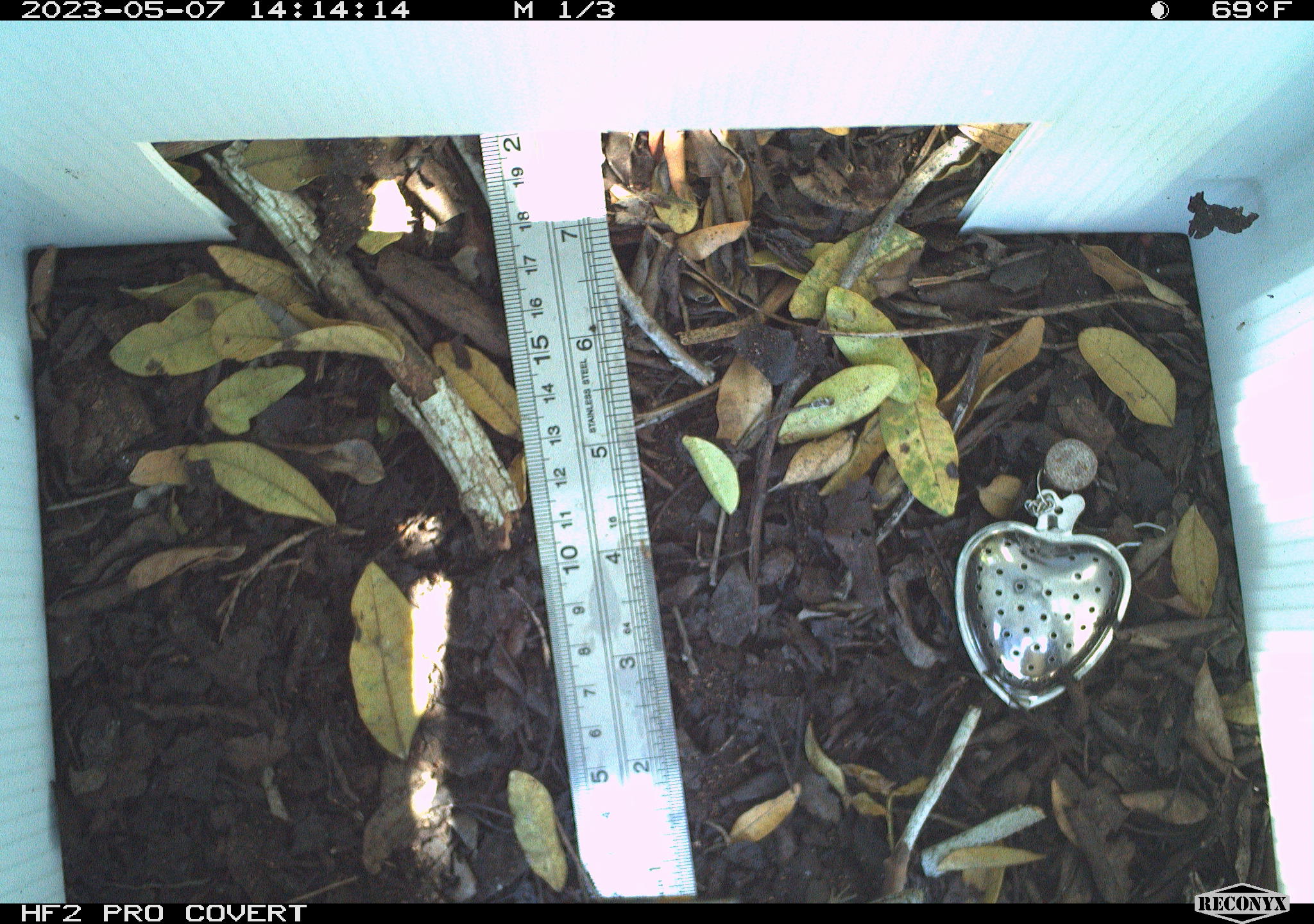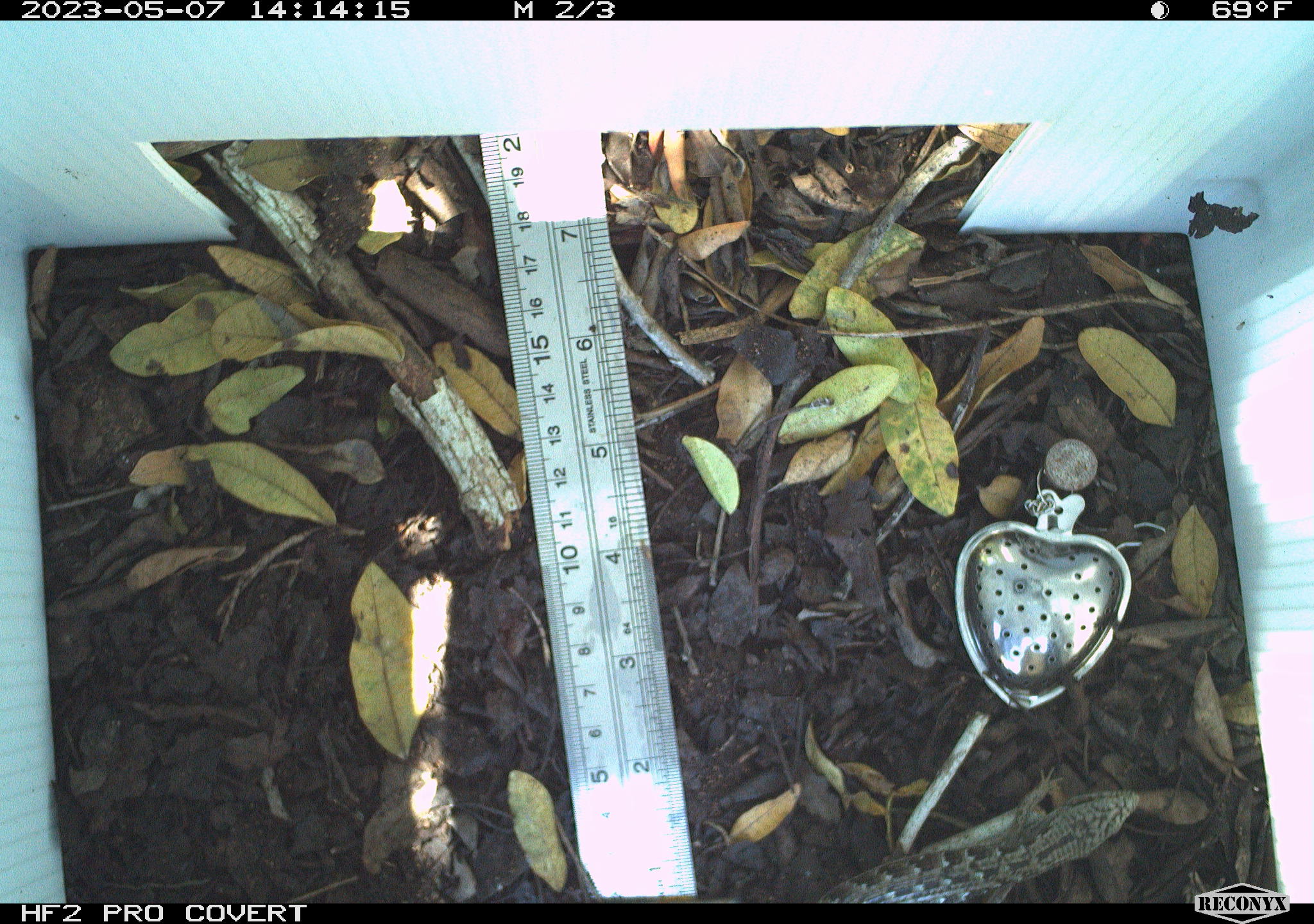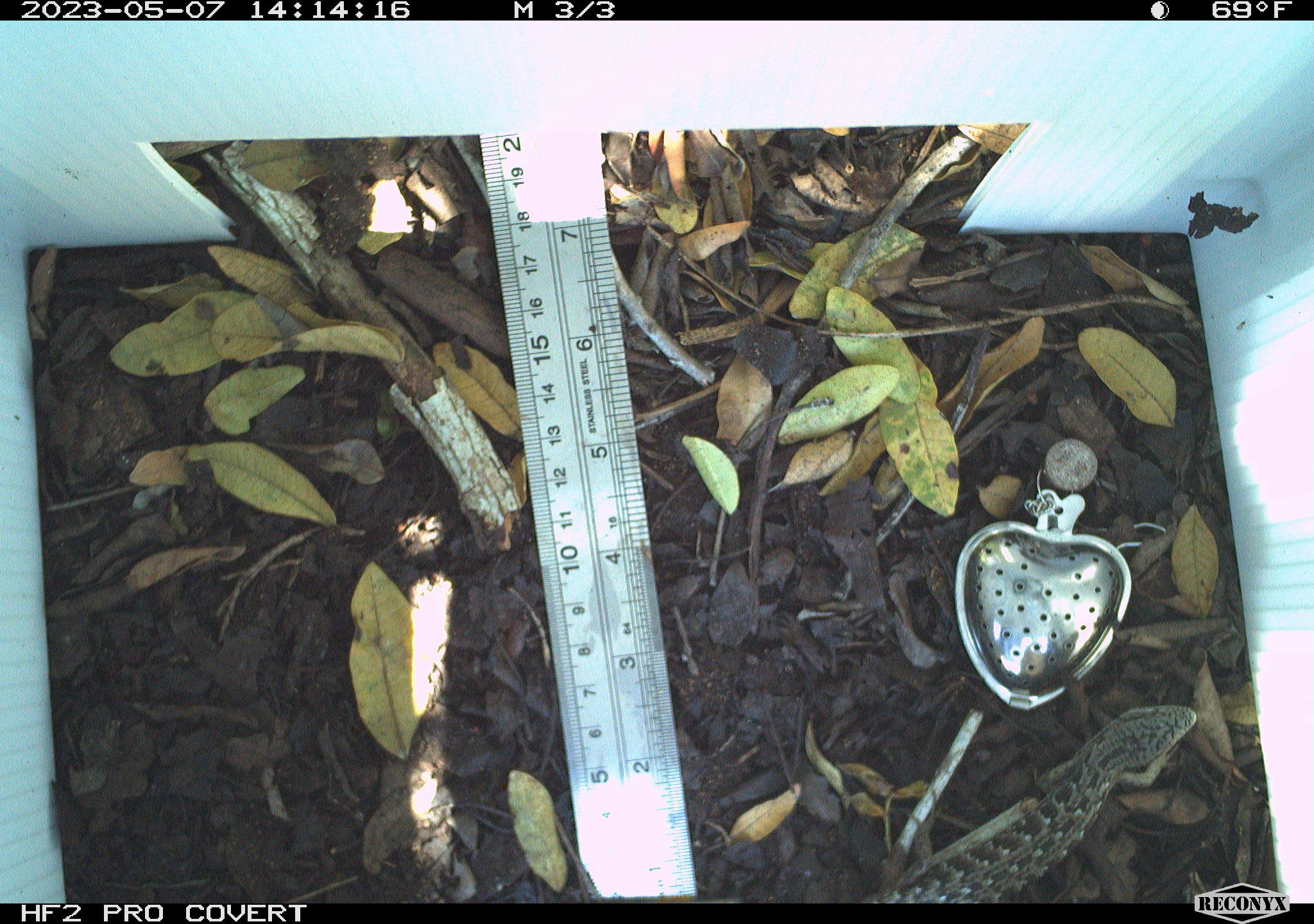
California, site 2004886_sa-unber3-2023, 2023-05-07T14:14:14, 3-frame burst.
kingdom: Animalia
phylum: Chordata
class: Reptilia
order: Squamata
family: Anguidae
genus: Elgaria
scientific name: Elgaria multicarinata webbii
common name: san diego alligator lizard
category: woodland alligator lizard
Woodland alligator lizard (san diego alligator lizard) (Elgaria multicarinata webbii).